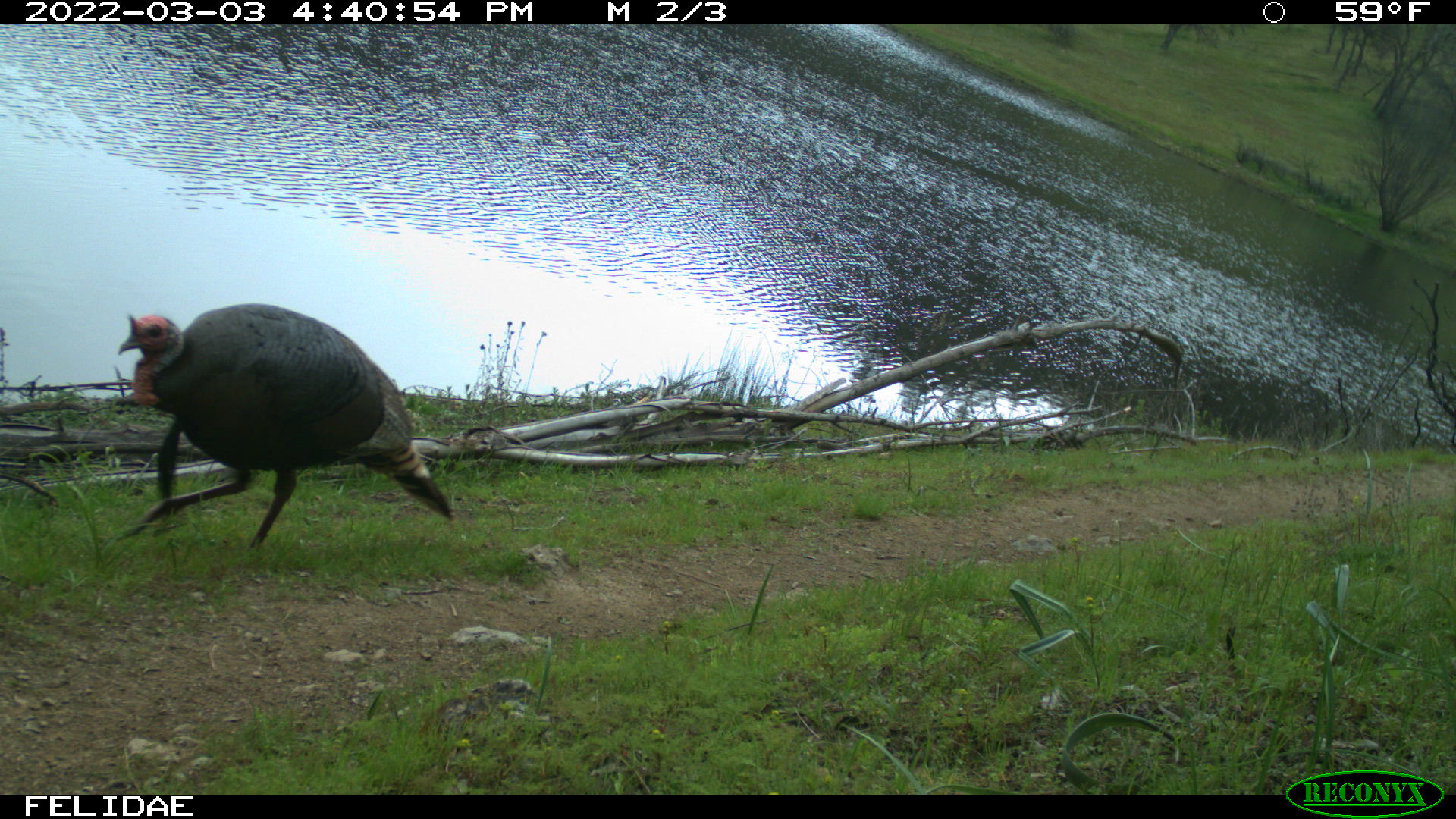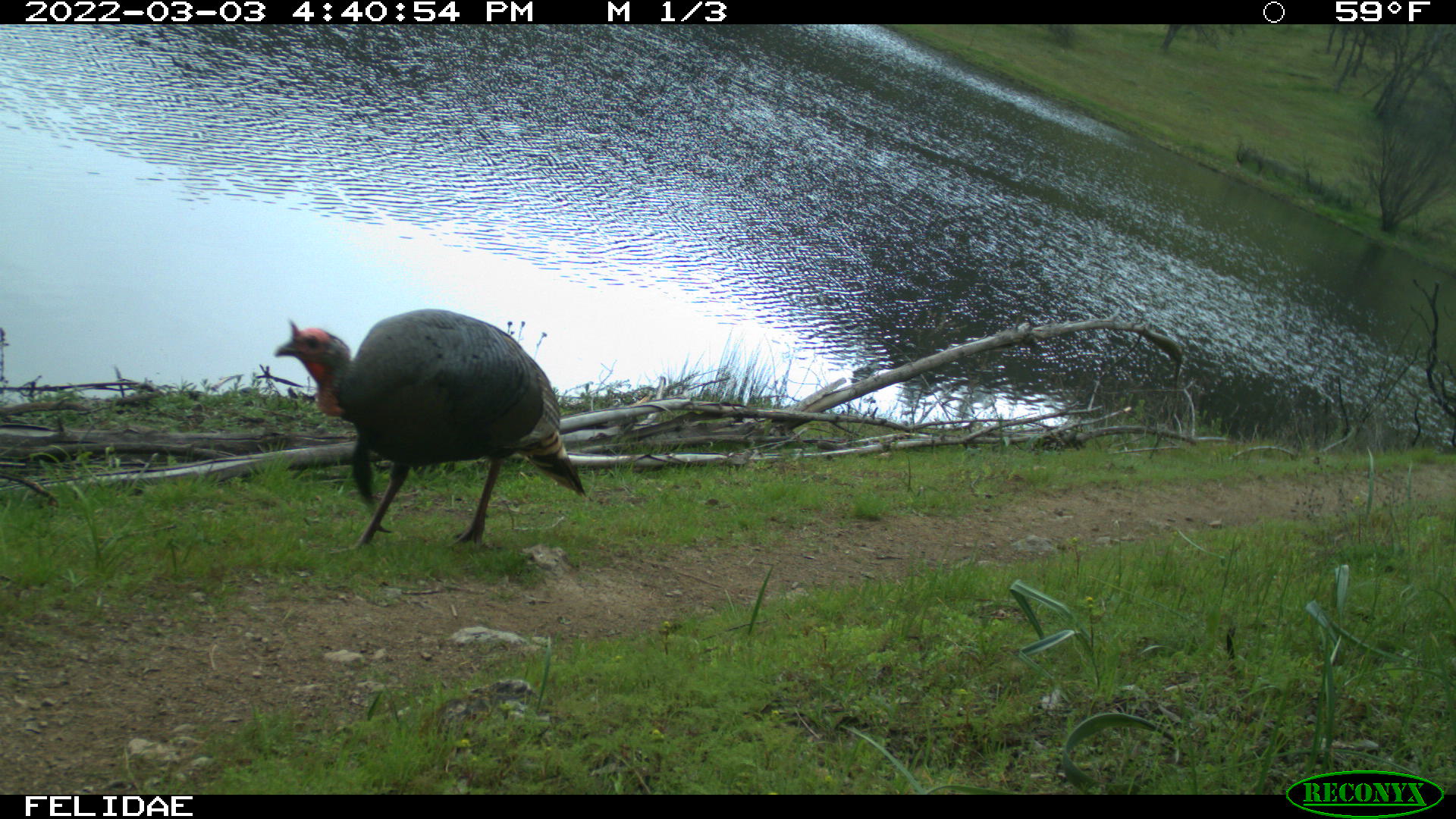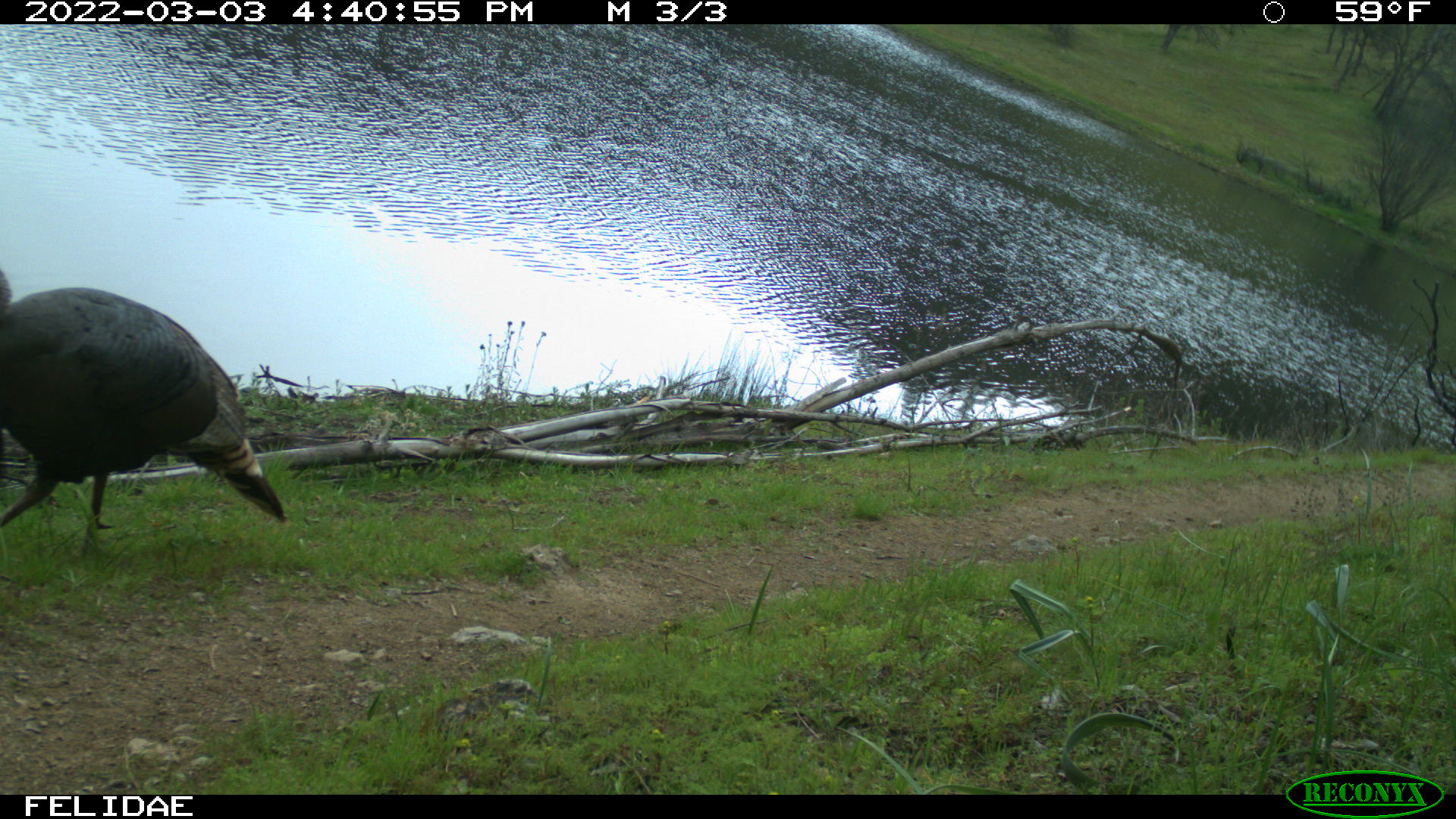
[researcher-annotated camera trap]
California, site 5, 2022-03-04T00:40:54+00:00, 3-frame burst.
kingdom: Animalia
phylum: Chordata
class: Aves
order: Galliformes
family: Phasianidae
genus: Meleagris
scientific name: Meleagris gallopavo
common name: turkey